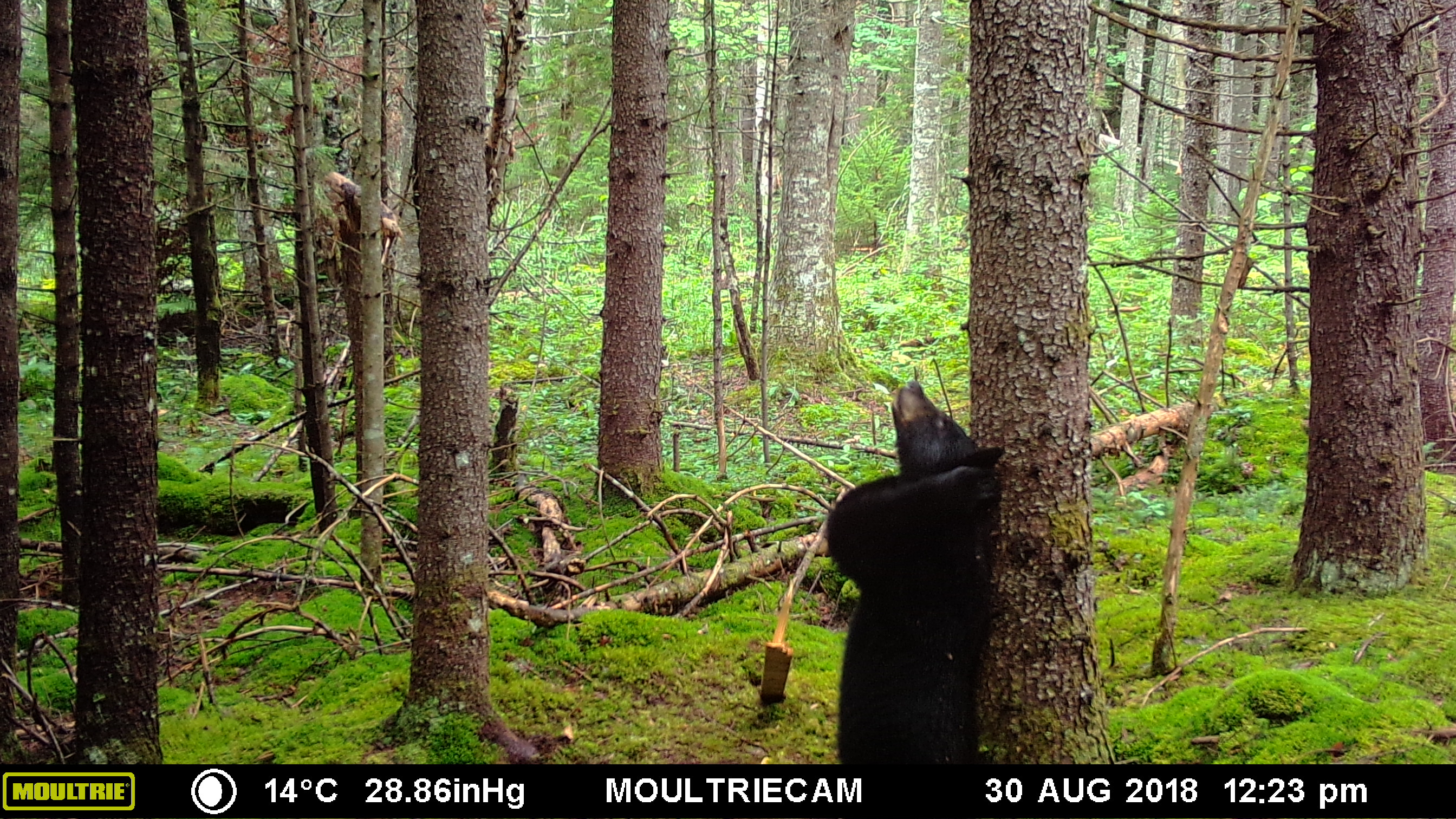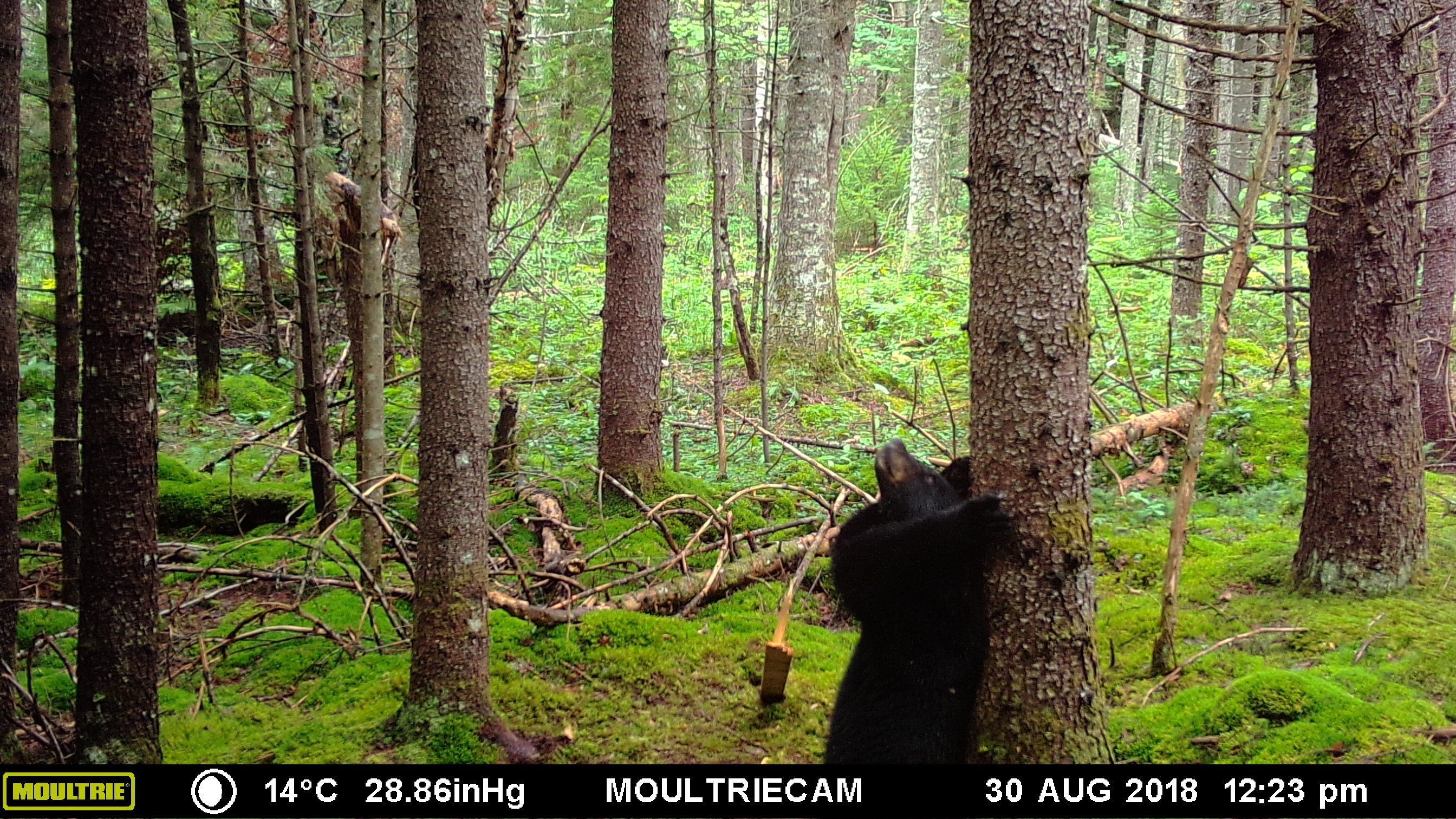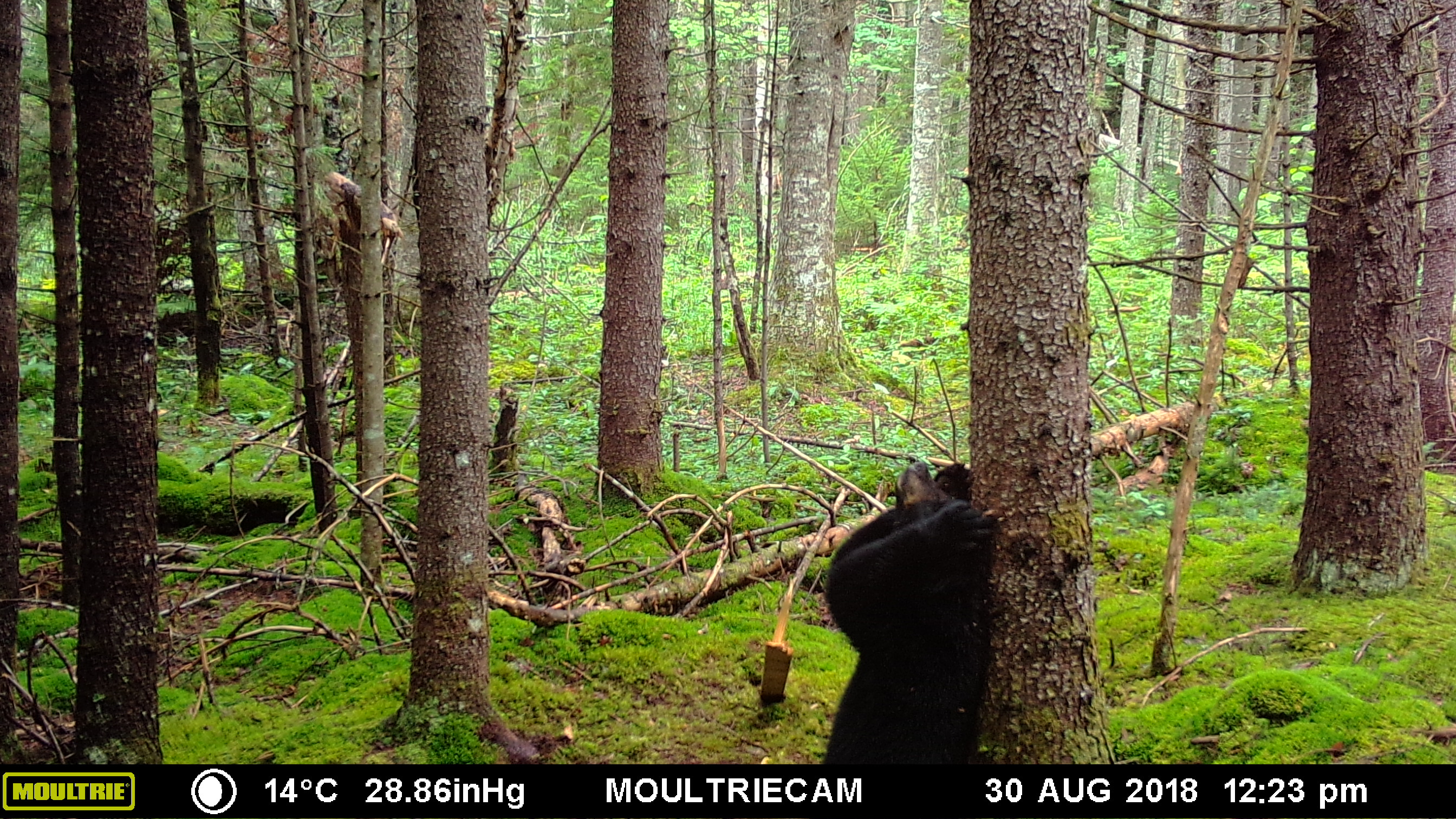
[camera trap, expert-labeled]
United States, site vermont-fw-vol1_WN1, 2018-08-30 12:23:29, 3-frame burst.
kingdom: Animalia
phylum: Chordata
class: Mammalia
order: Carnivora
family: Ursidae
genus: Ursus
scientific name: Ursus americanus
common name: black bear